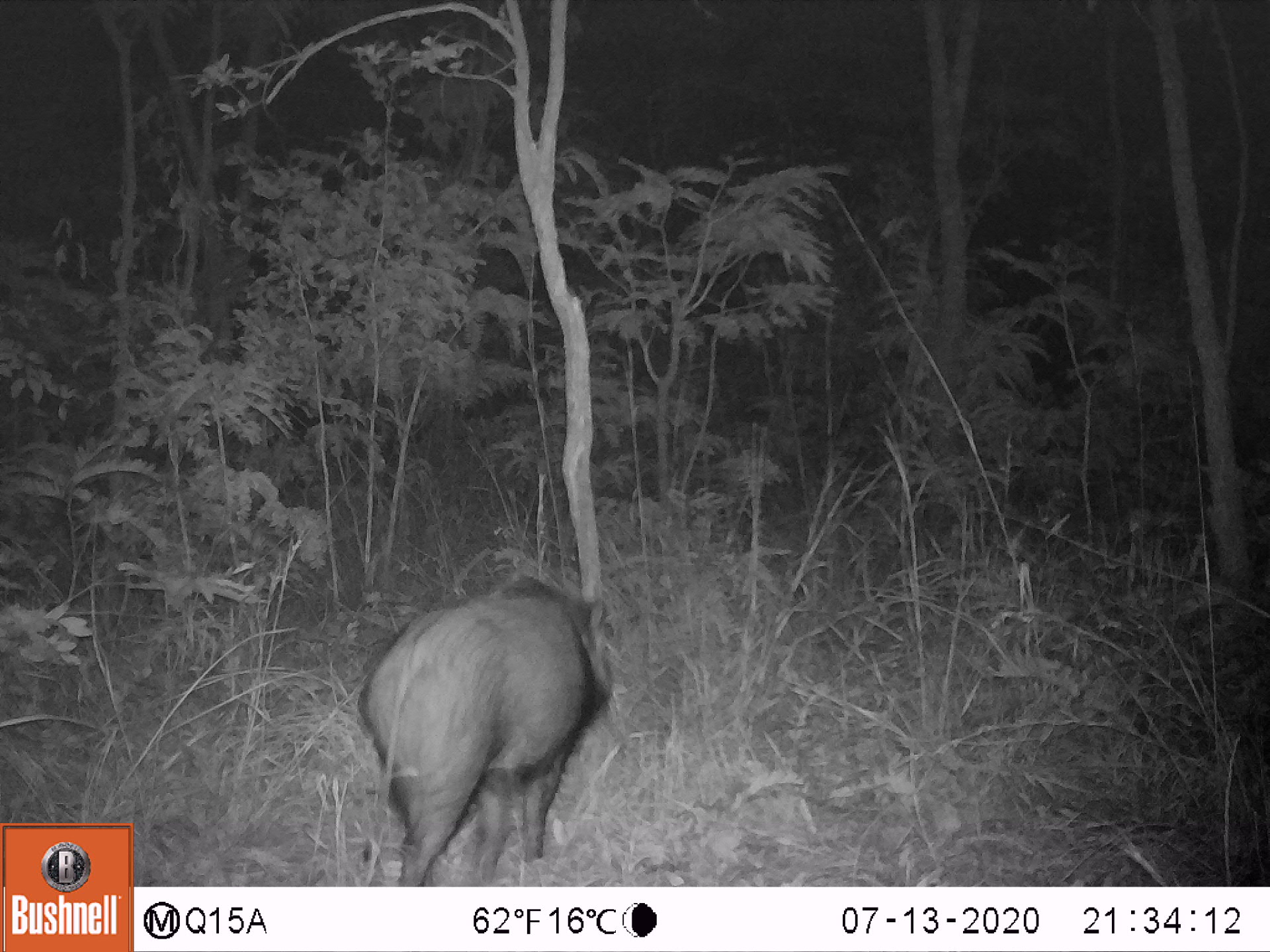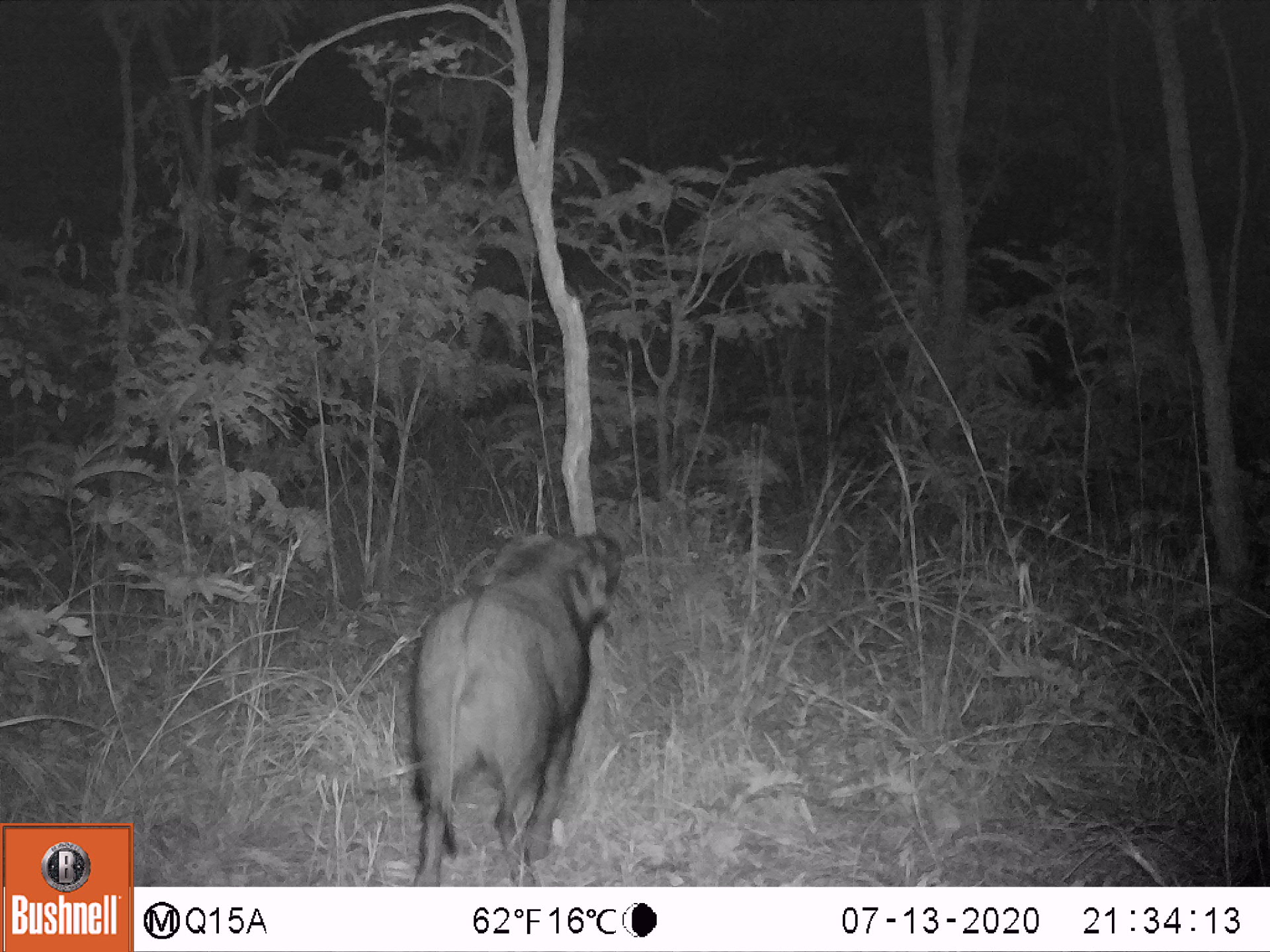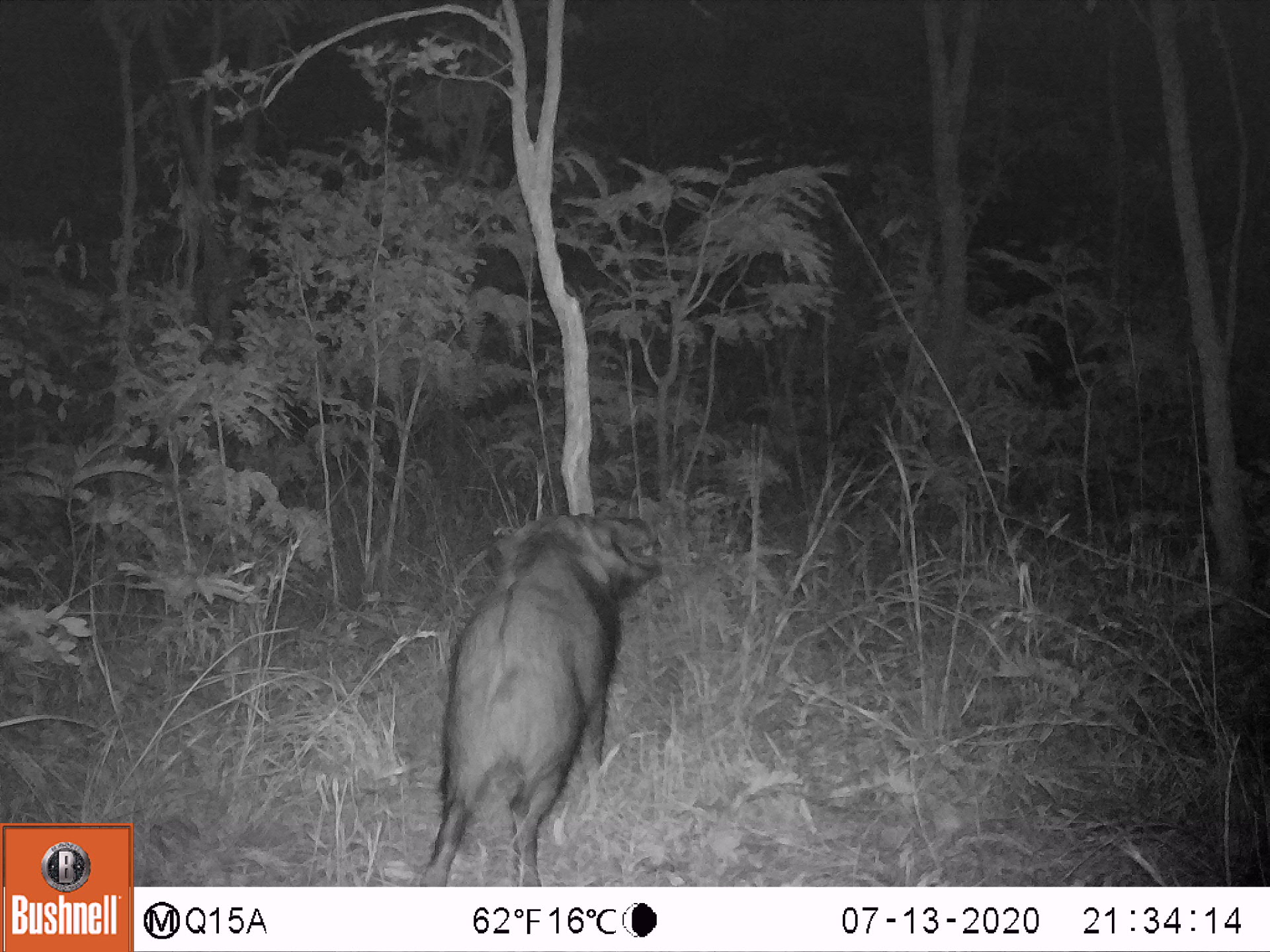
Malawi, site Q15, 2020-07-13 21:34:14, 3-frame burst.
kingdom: Animalia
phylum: Chordata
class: Mammalia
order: Artiodactyla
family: Suidae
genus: Potamochoerus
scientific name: Potamochoerus larvatus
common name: bushpig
Bushpig (Potamochoerus larvatus), count 1.